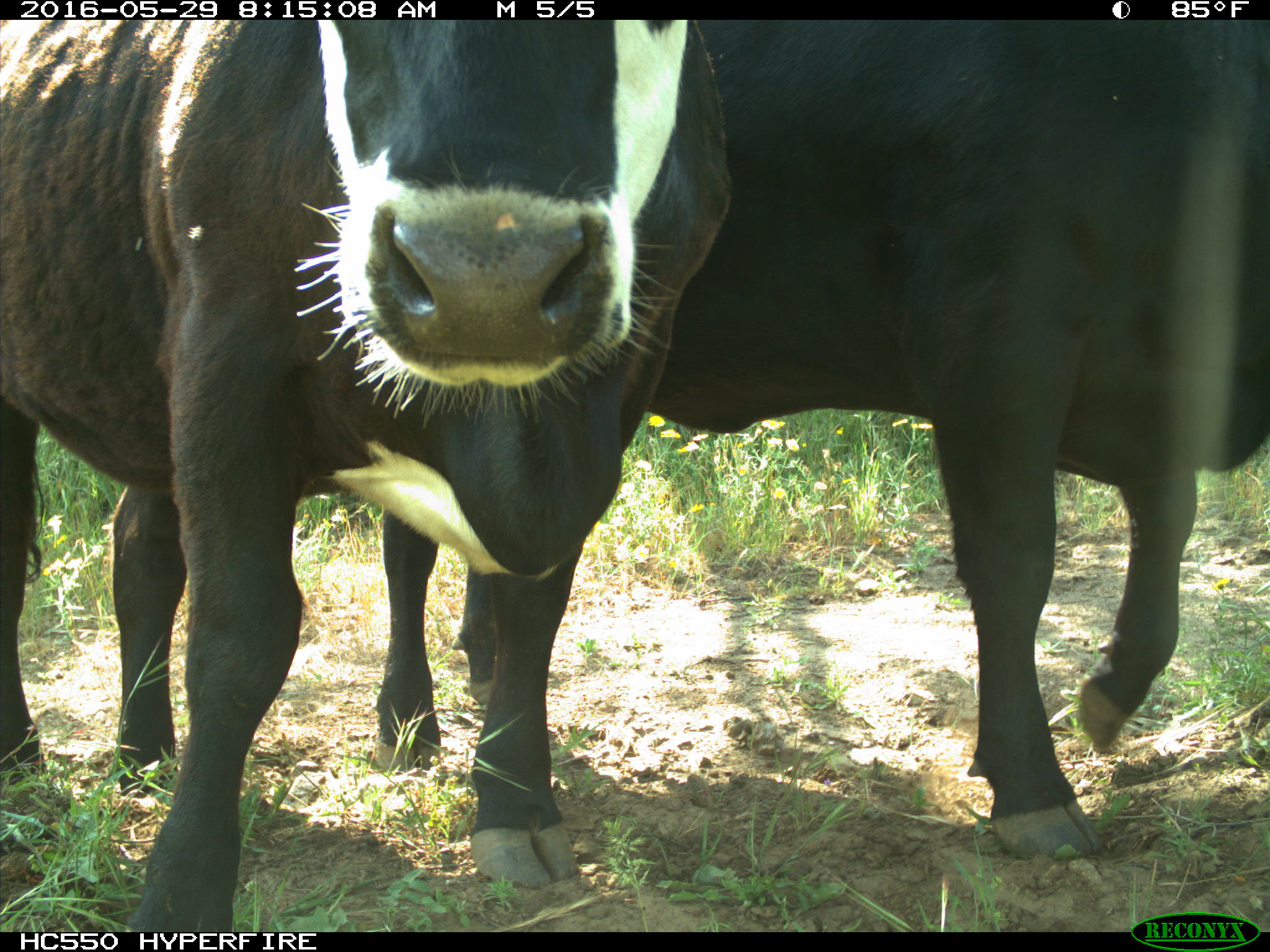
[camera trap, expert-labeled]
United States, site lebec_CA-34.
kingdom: Animalia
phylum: Chordata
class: Mammalia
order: Artiodactyla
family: Bovidae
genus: Bos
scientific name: Bos taurus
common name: domestic cow